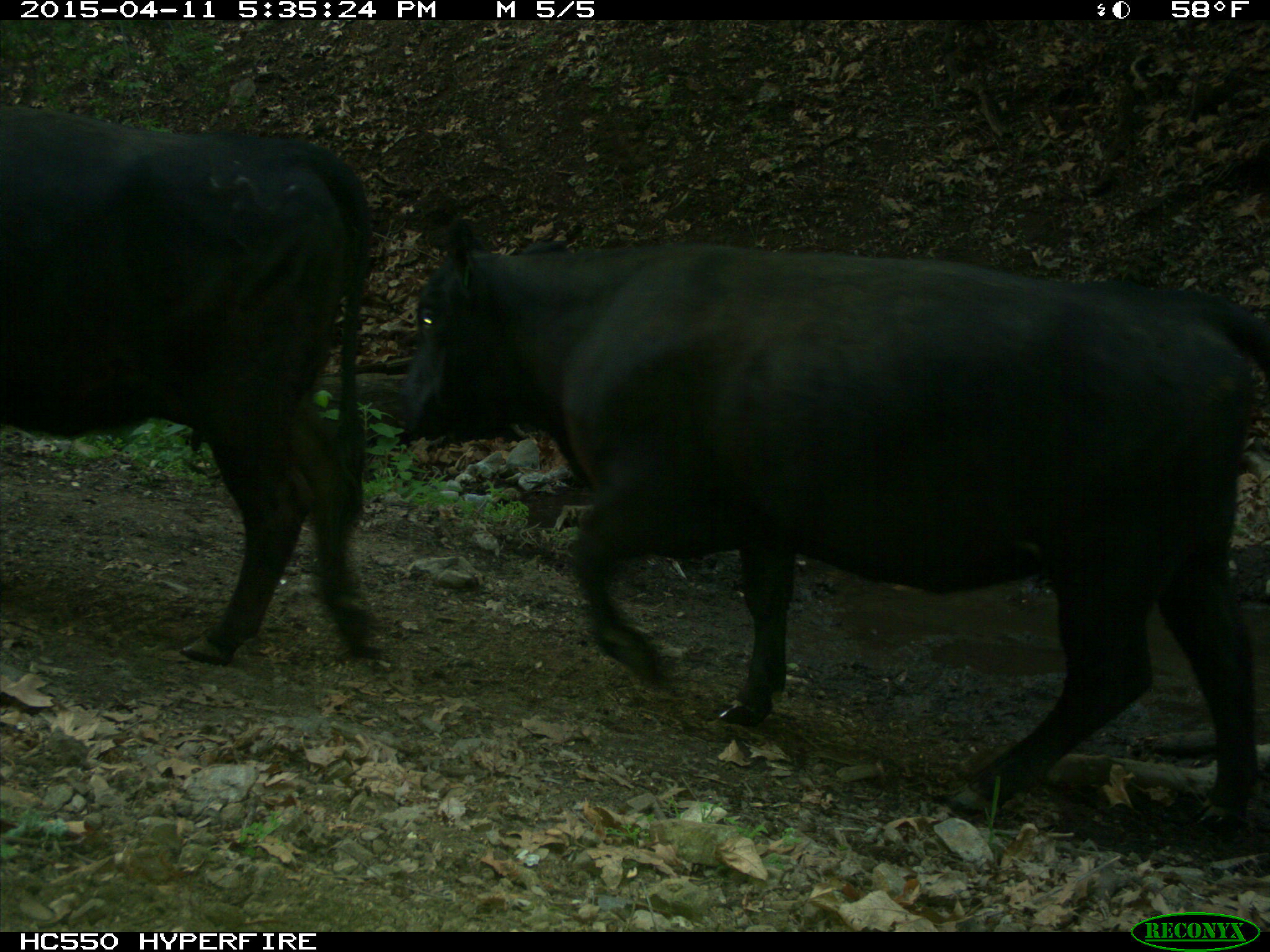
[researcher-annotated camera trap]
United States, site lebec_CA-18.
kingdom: Animalia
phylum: Chordata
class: Mammalia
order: Artiodactyla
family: Bovidae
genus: Bos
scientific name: Bos taurus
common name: domestic cow